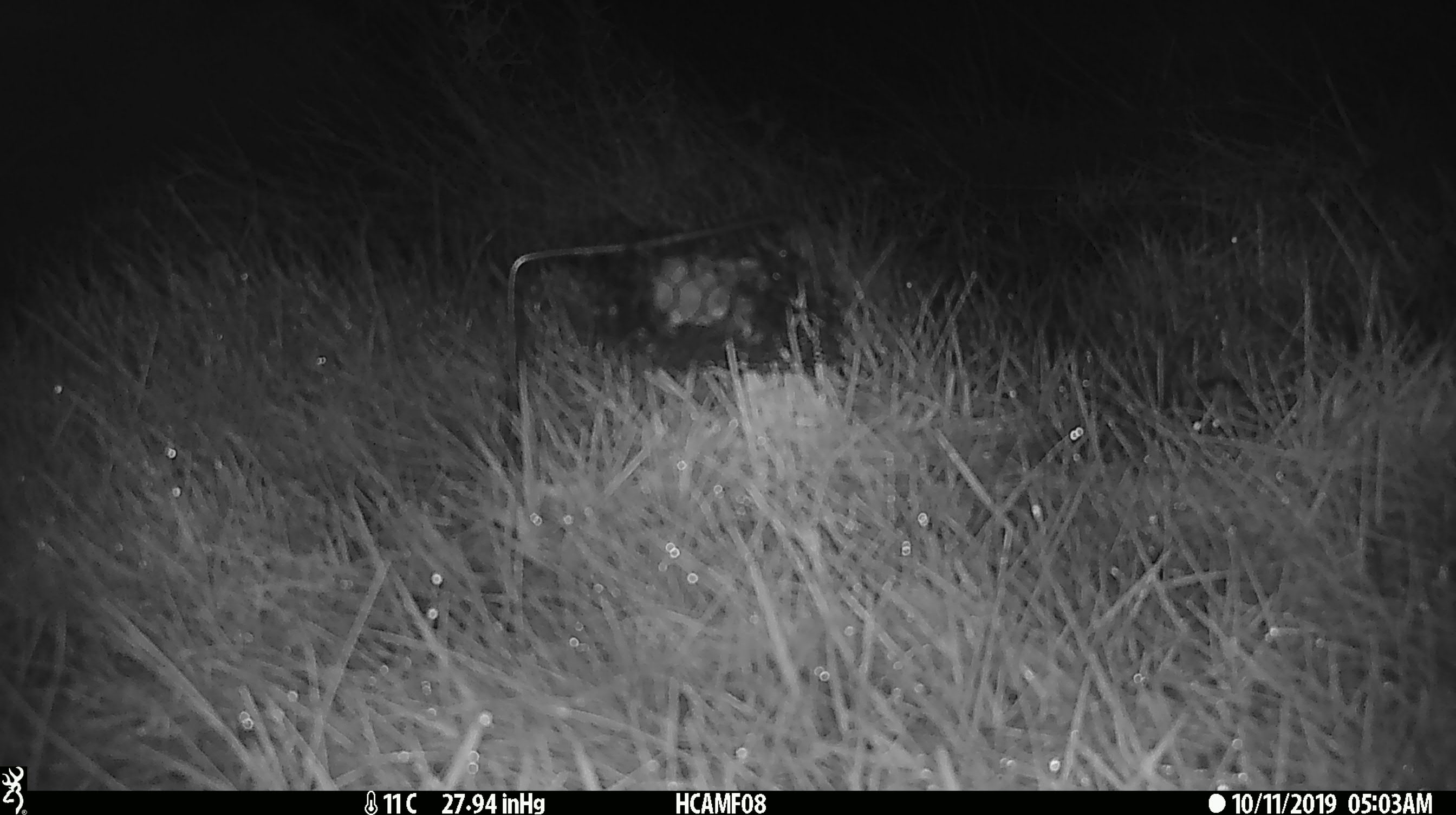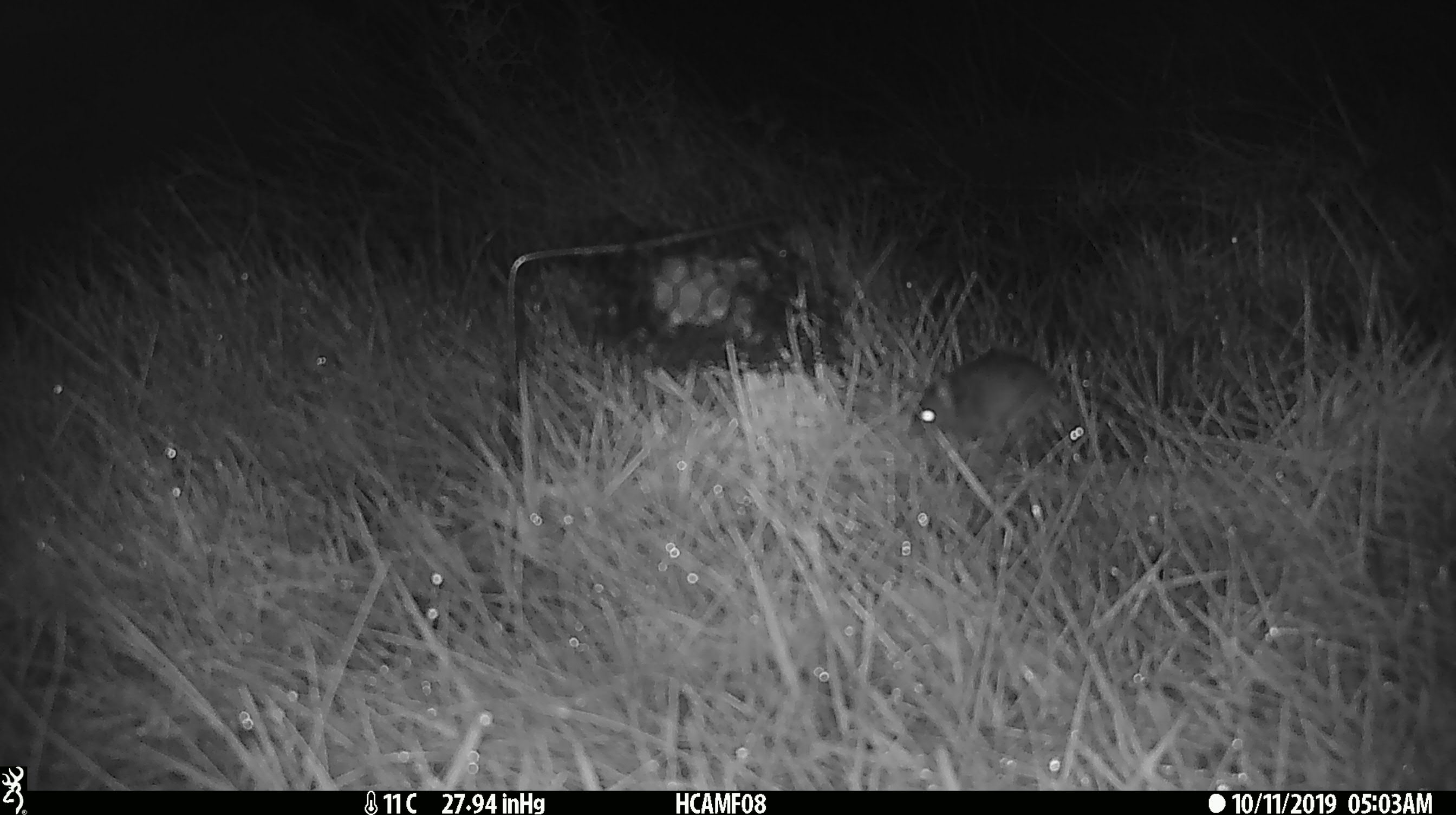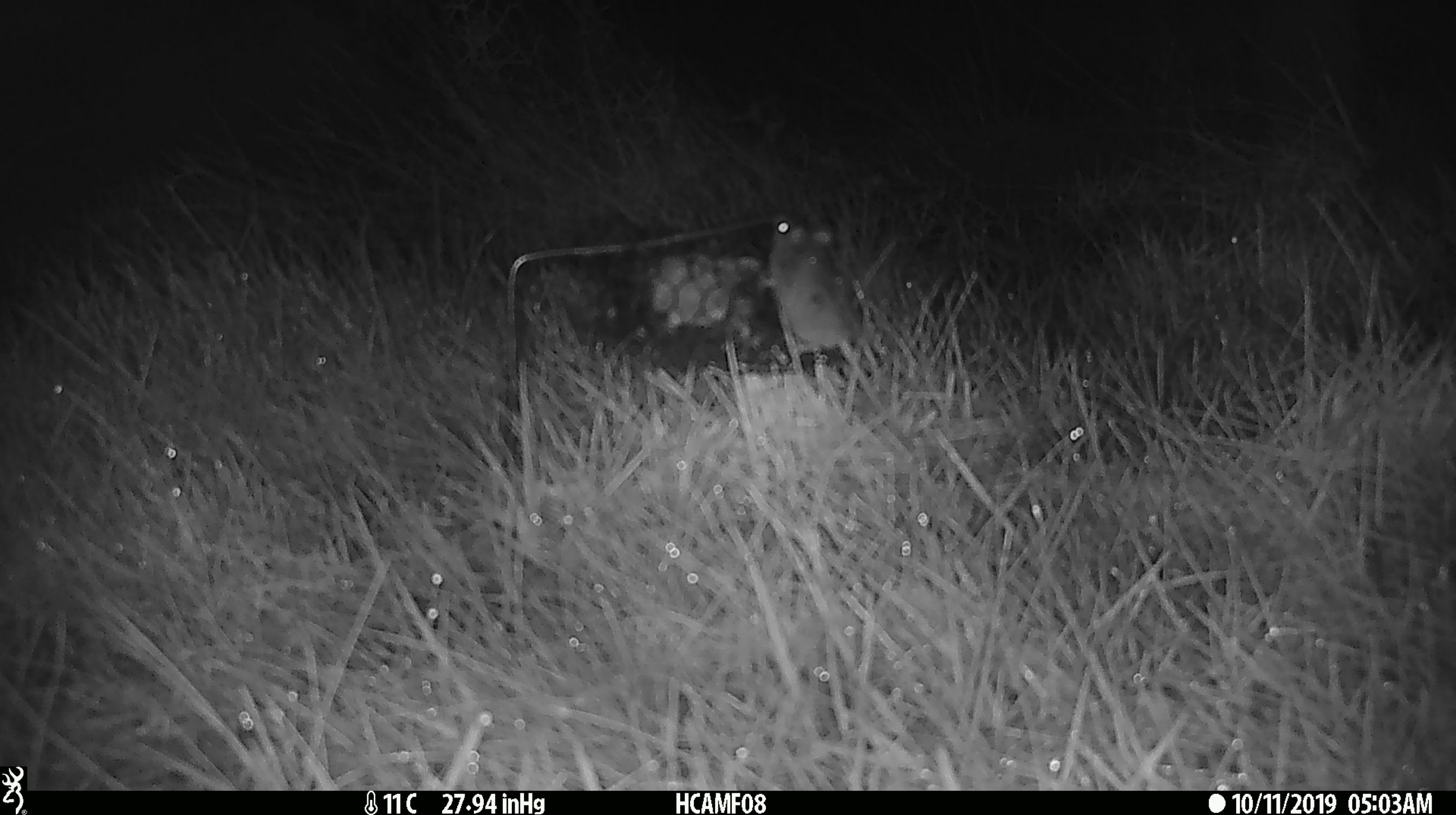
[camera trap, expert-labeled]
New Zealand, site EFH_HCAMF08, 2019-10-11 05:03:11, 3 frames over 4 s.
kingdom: Animalia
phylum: Chordata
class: Mammalia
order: Rodentia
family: Muridae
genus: Mus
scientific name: Mus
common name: mouse